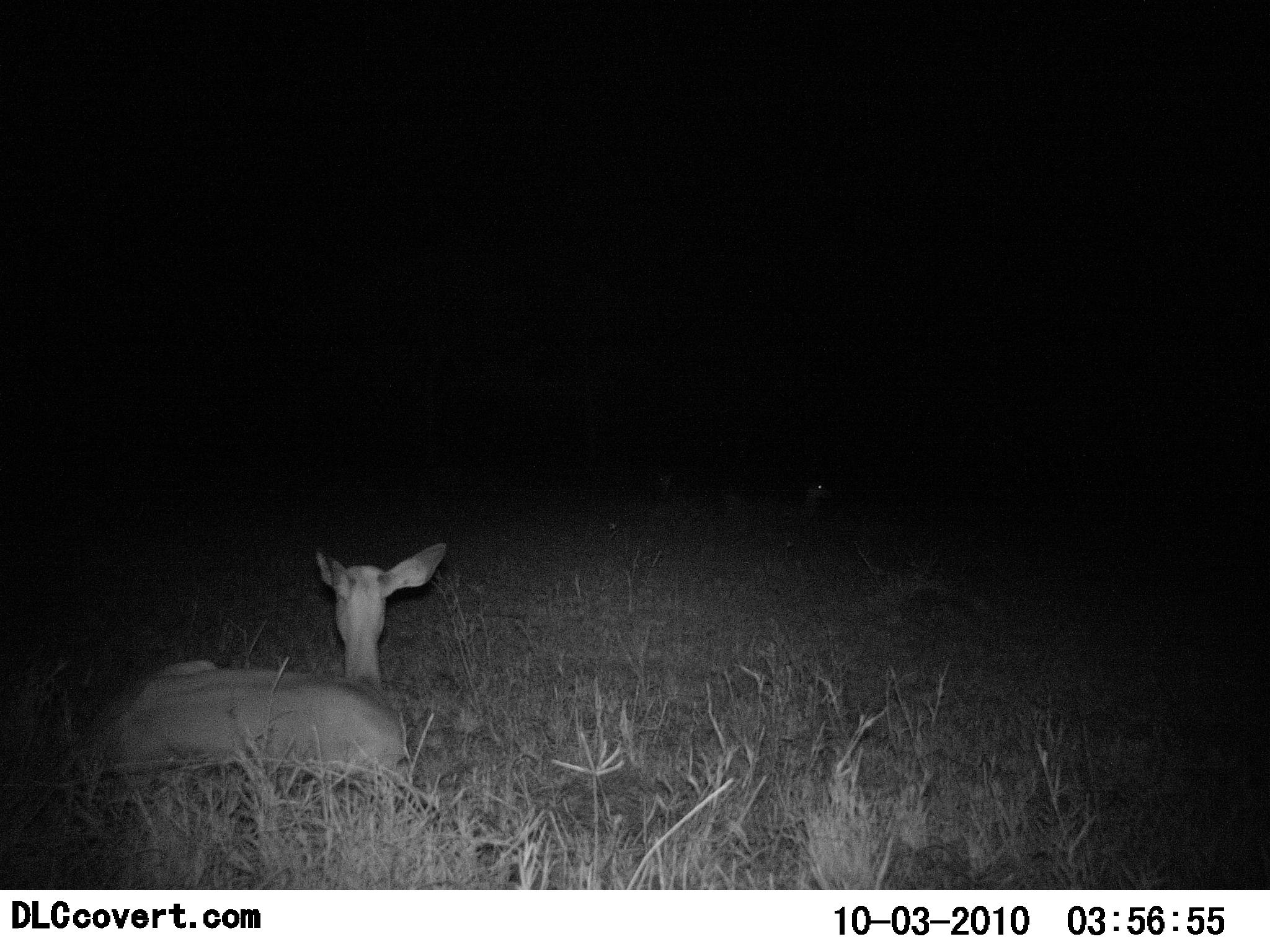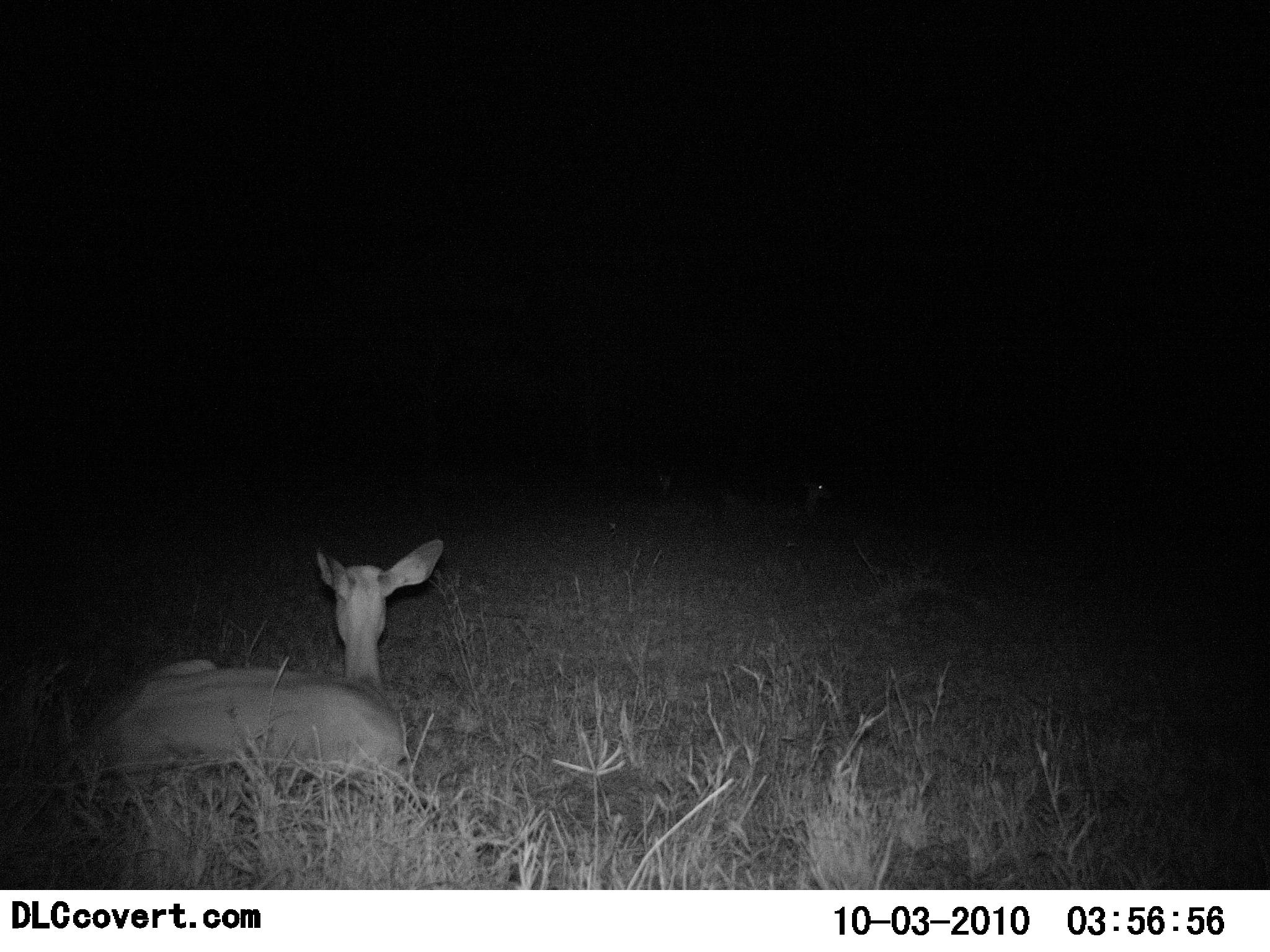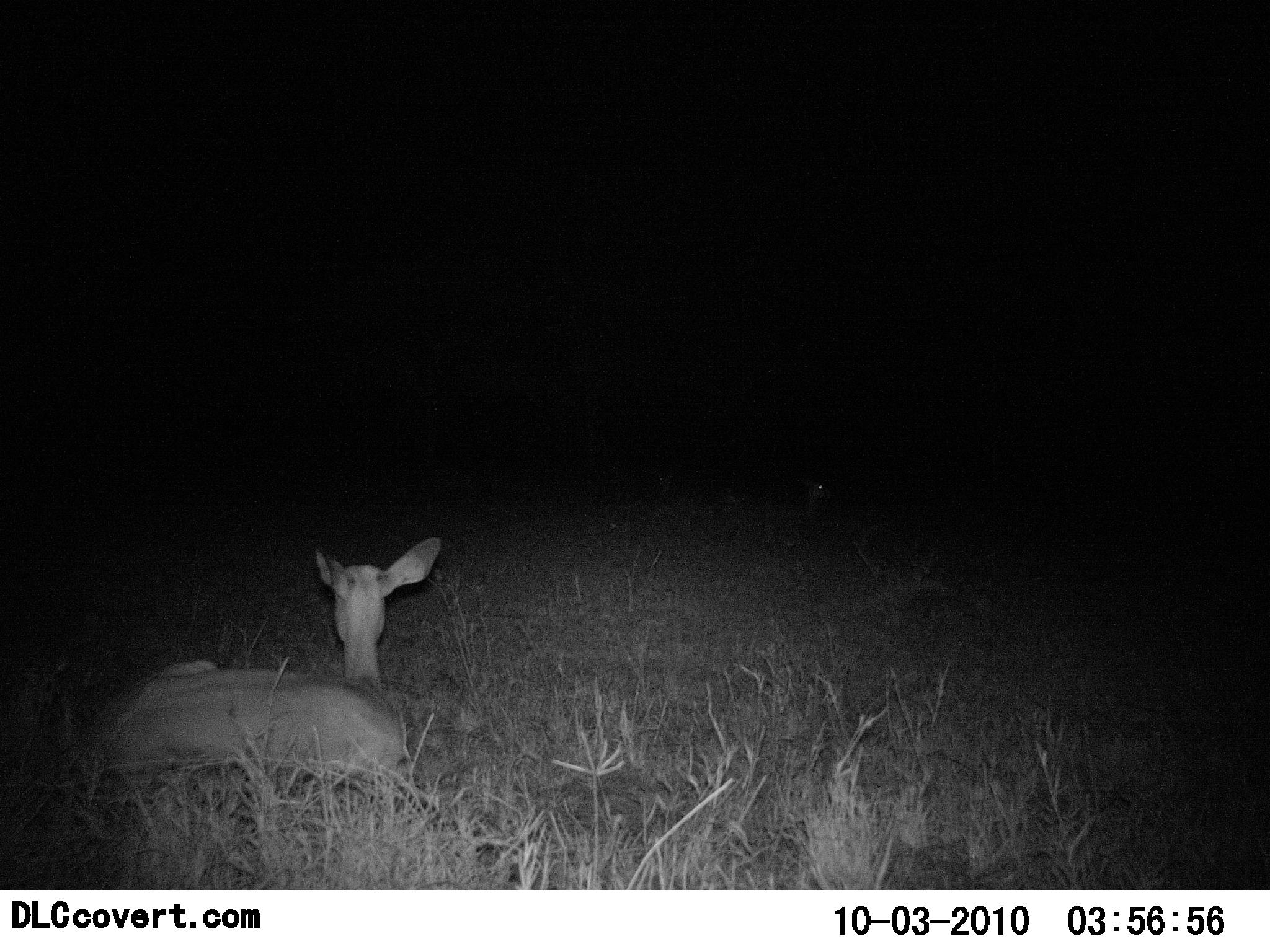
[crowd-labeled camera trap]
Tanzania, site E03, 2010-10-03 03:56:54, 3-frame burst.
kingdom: Animalia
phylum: Chordata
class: Mammalia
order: Artiodactyla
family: Bovidae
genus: Madoqua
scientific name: Madoqua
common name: dikdik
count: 1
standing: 8%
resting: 83%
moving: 8%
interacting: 0%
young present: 0%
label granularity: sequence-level